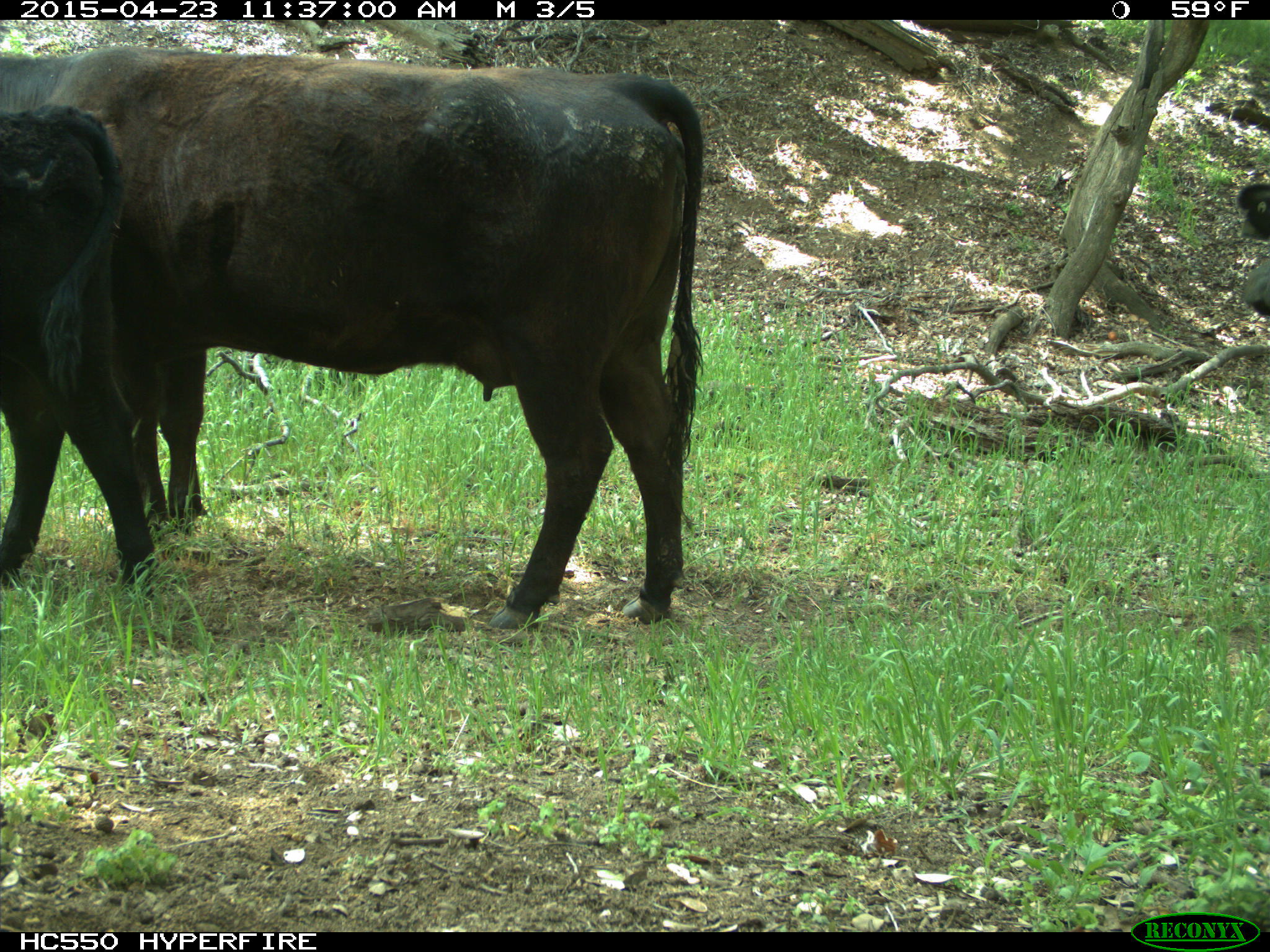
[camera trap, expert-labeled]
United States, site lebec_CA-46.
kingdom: Animalia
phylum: Chordata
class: Mammalia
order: Artiodactyla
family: Bovidae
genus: Bos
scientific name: Bos taurus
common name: domestic cow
Bos taurus (domestic cow).